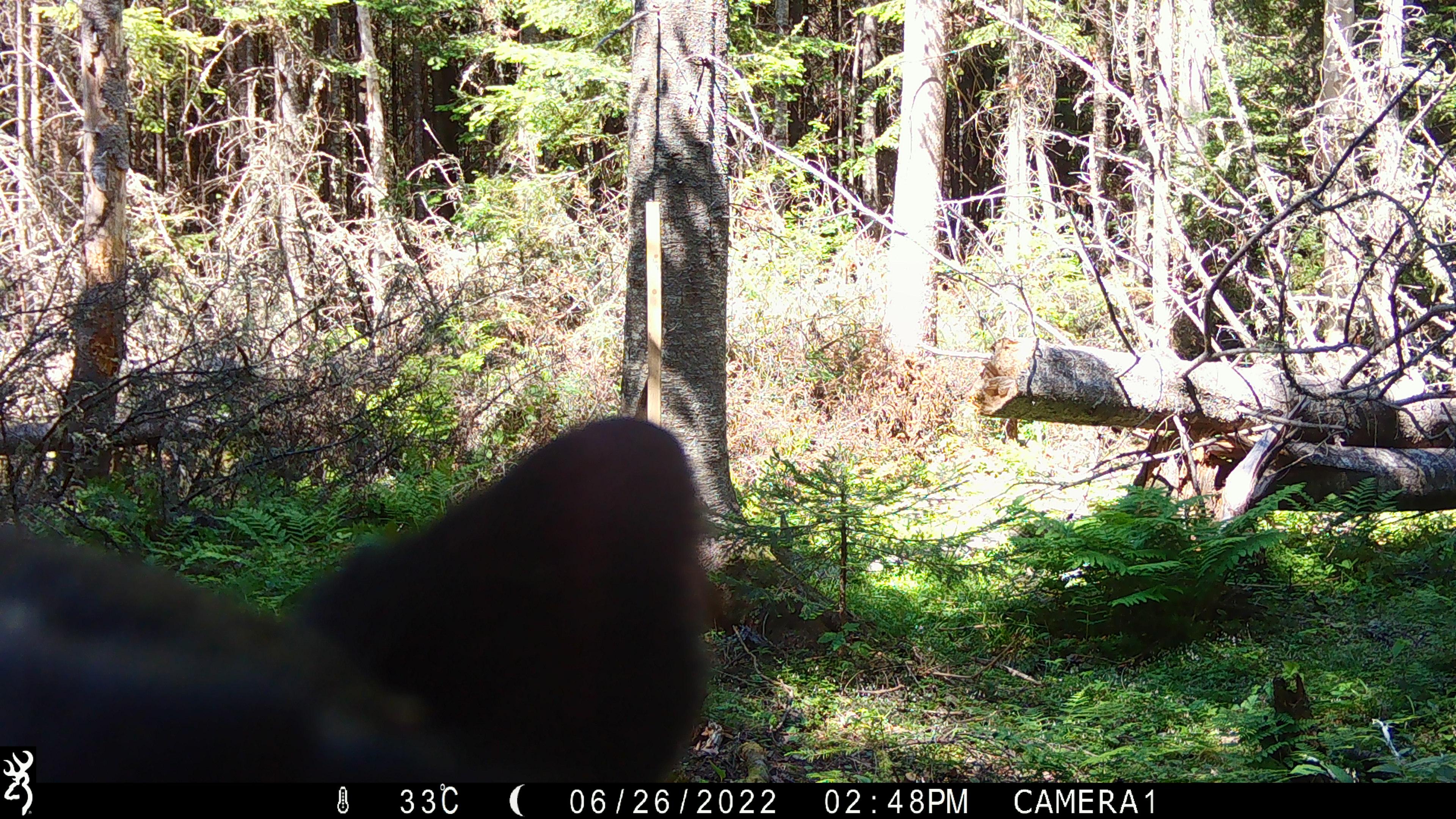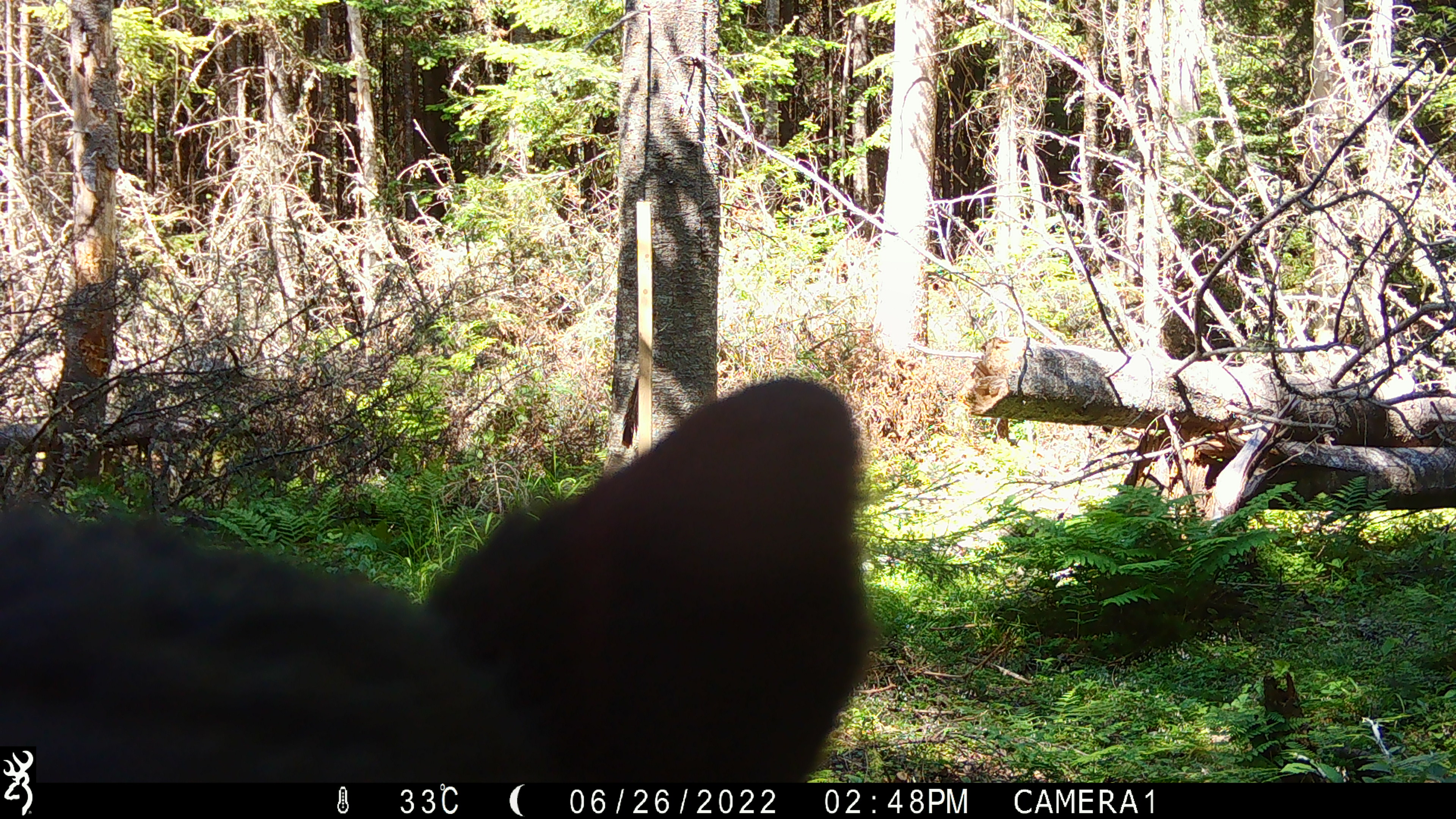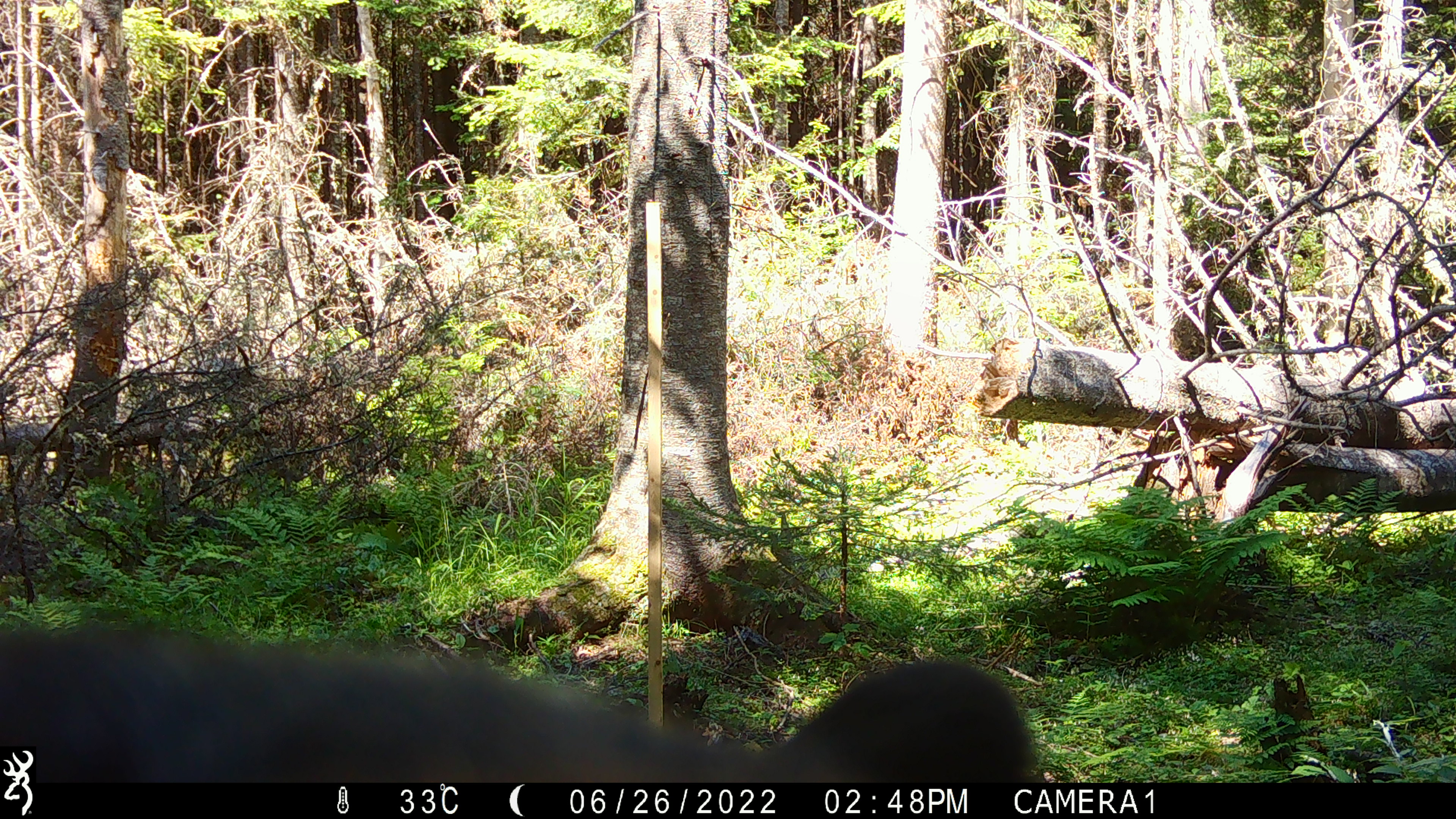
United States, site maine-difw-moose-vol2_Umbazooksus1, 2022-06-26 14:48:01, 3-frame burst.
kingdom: Animalia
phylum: Chordata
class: Mammalia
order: Carnivora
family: Ursidae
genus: Ursus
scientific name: Ursus americanus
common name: black bear